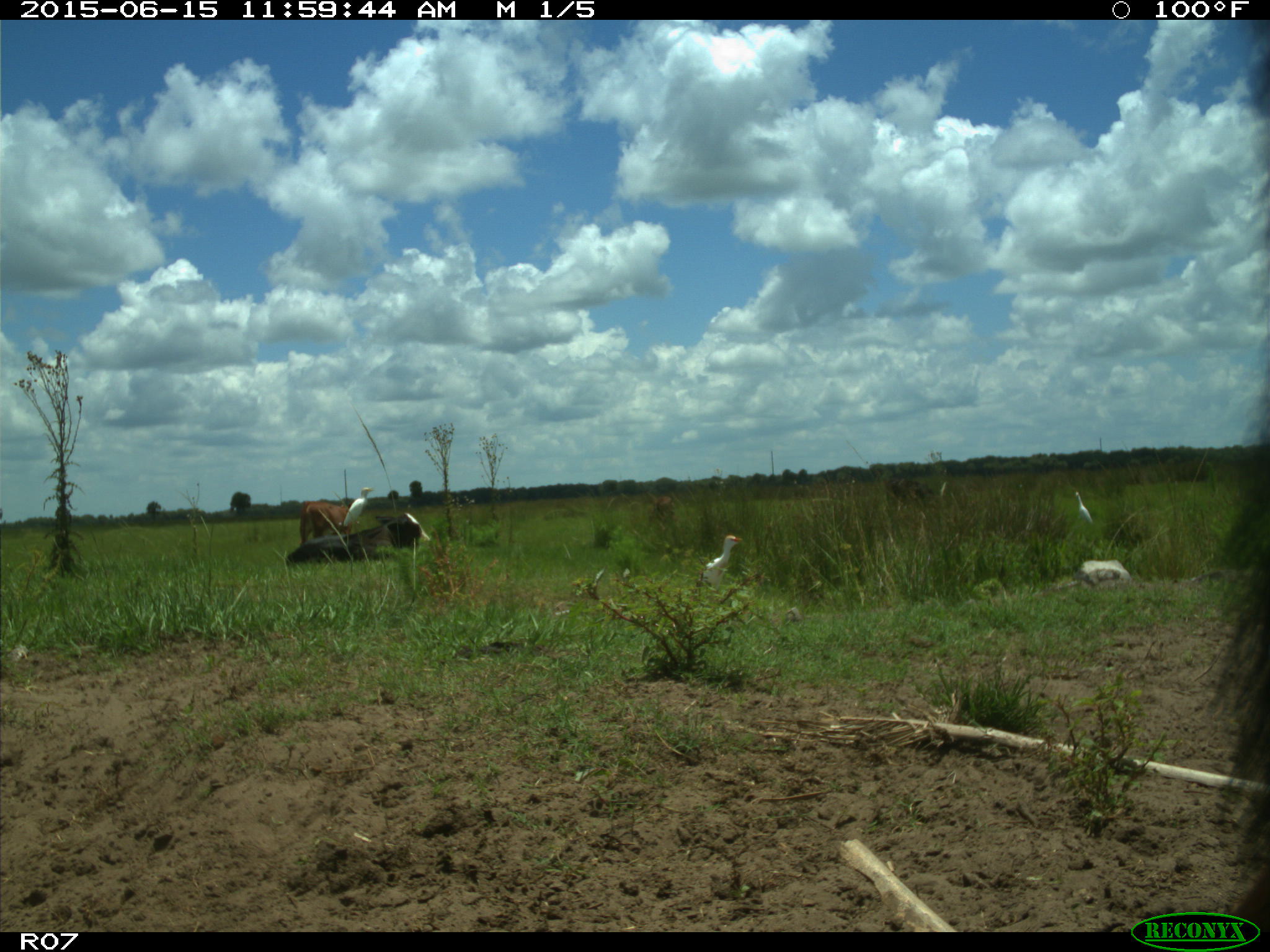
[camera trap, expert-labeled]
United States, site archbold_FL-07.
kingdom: Animalia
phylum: Chordata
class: Mammalia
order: Artiodactyla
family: Bovidae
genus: Bos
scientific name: Bos taurus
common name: domestic cow